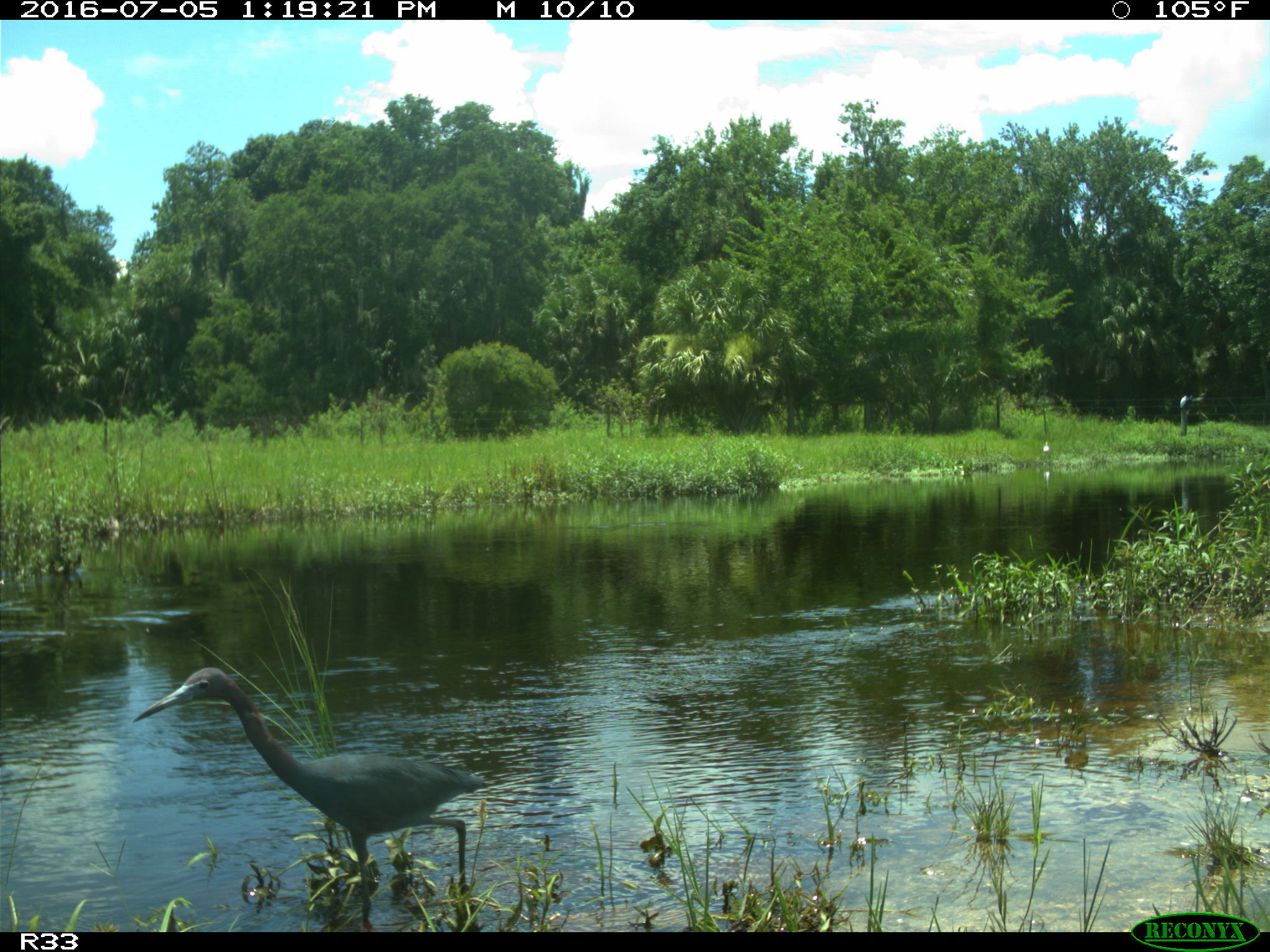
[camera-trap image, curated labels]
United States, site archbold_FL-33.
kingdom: Animalia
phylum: Chordata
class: Aves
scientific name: Aves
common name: birds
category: unidentified bird